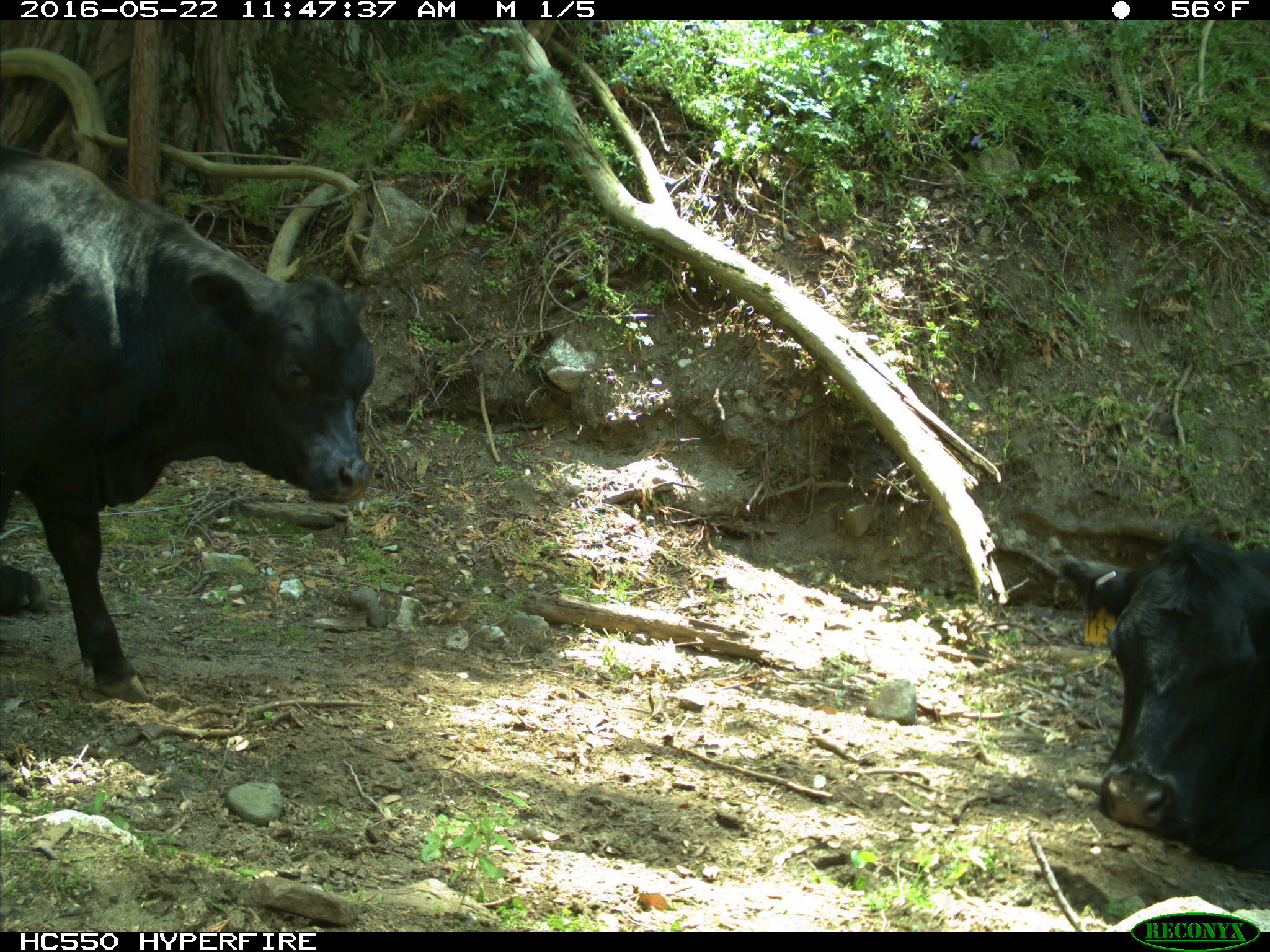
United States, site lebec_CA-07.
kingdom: Animalia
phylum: Chordata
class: Mammalia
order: Artiodactyla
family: Bovidae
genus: Bos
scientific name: Bos taurus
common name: domestic cow